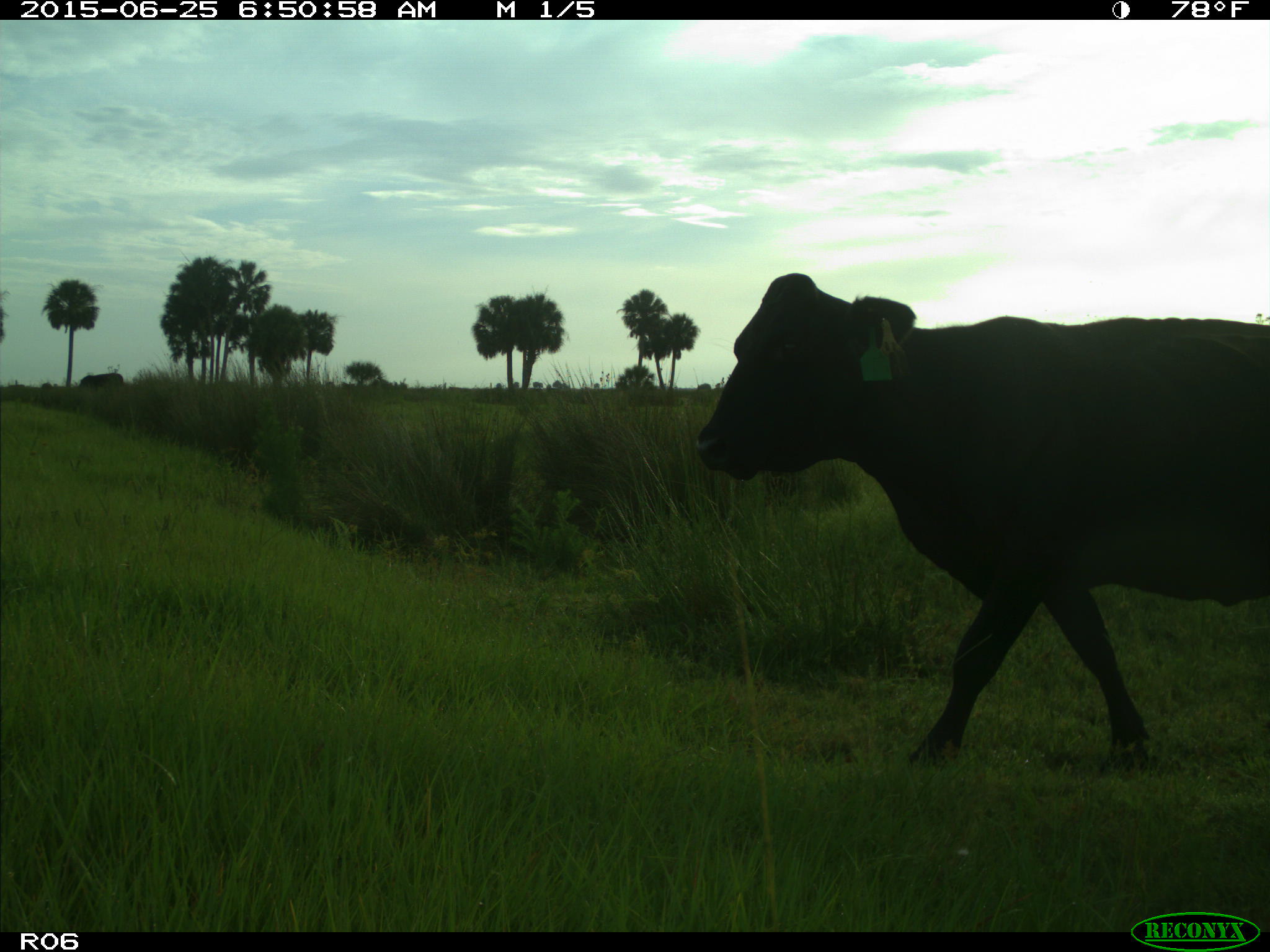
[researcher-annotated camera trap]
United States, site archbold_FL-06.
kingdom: Animalia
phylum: Chordata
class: Mammalia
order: Artiodactyla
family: Bovidae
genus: Bos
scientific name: Bos taurus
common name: domestic cow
Bos taurus (domestic cow).